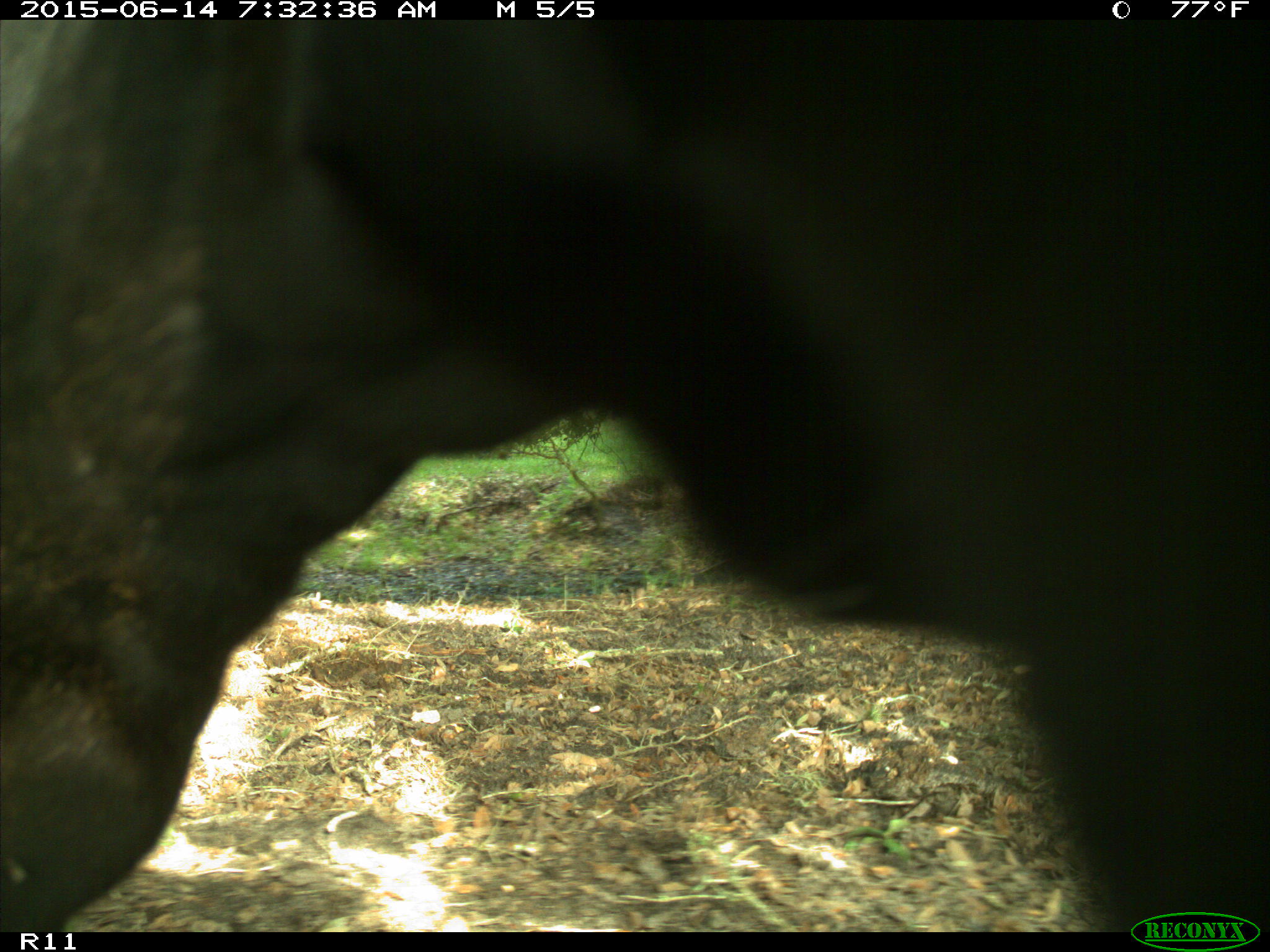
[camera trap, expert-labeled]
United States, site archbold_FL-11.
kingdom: Animalia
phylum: Chordata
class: Mammalia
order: Artiodactyla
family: Bovidae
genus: Bos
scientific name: Bos taurus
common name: domestic cow